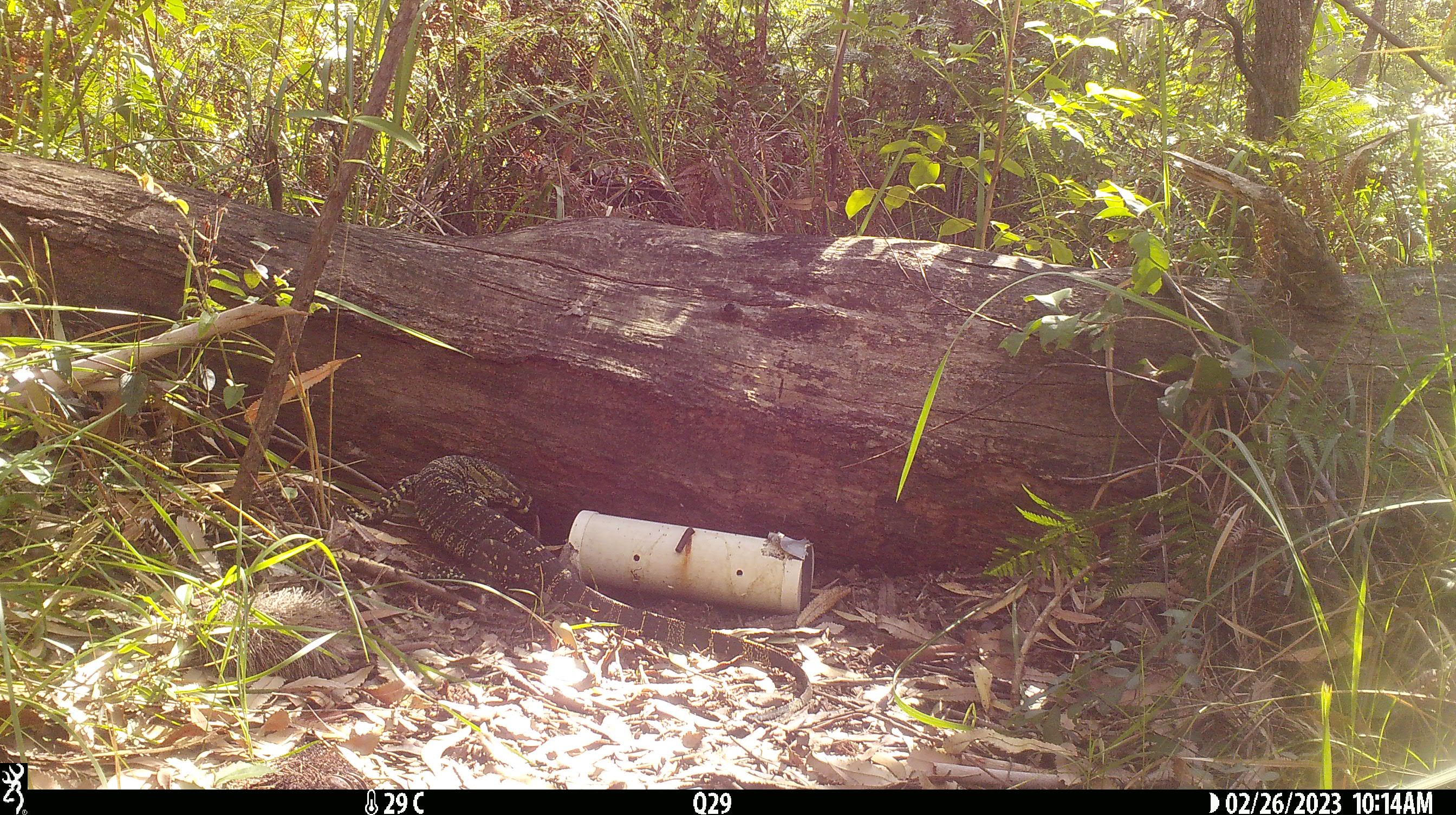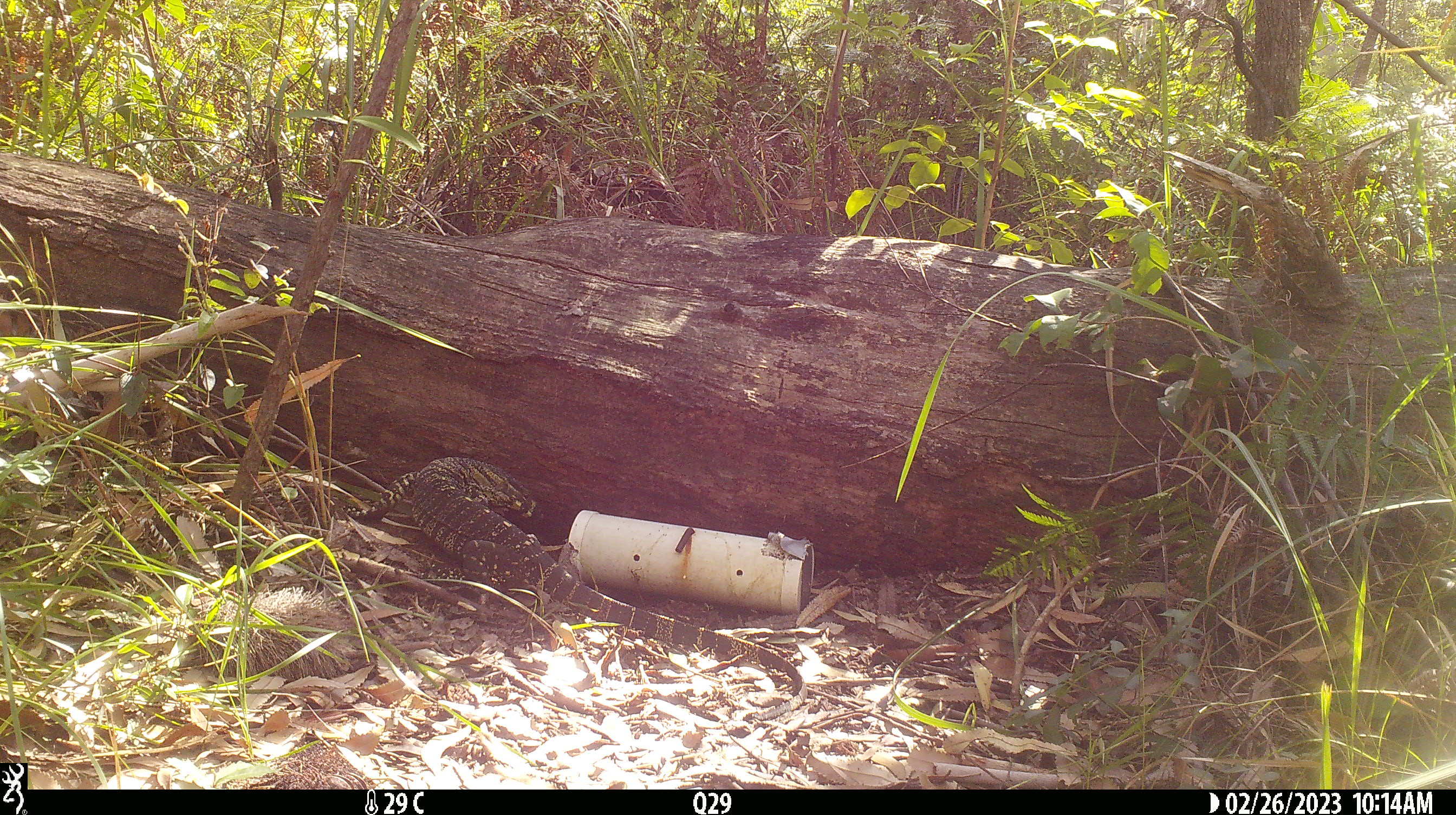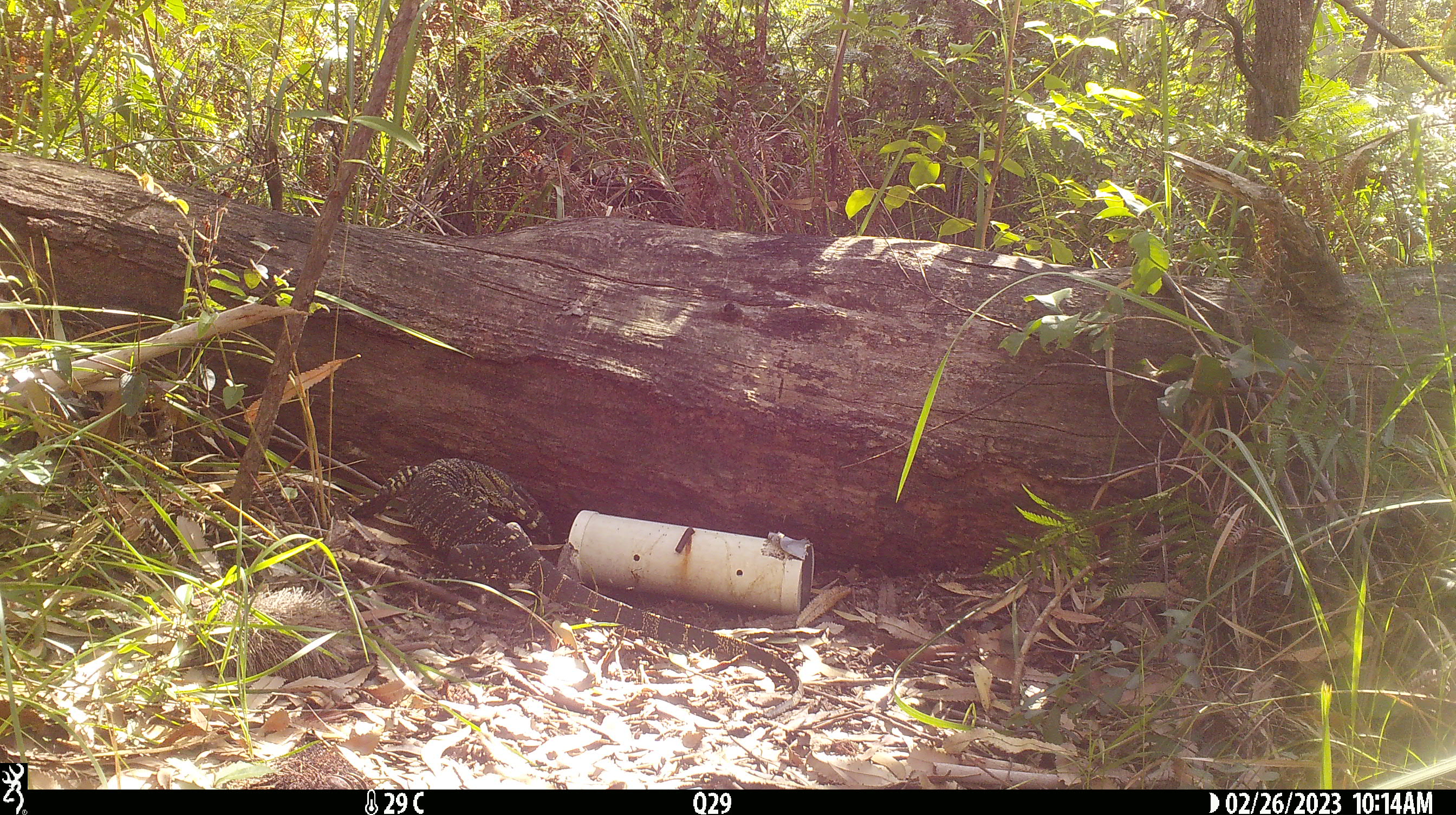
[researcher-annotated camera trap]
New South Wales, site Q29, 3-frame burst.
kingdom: Animalia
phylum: Chordata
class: Reptilia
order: Squamata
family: Varanidae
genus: Varanus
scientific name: Varanus varius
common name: lace monitor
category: goanna